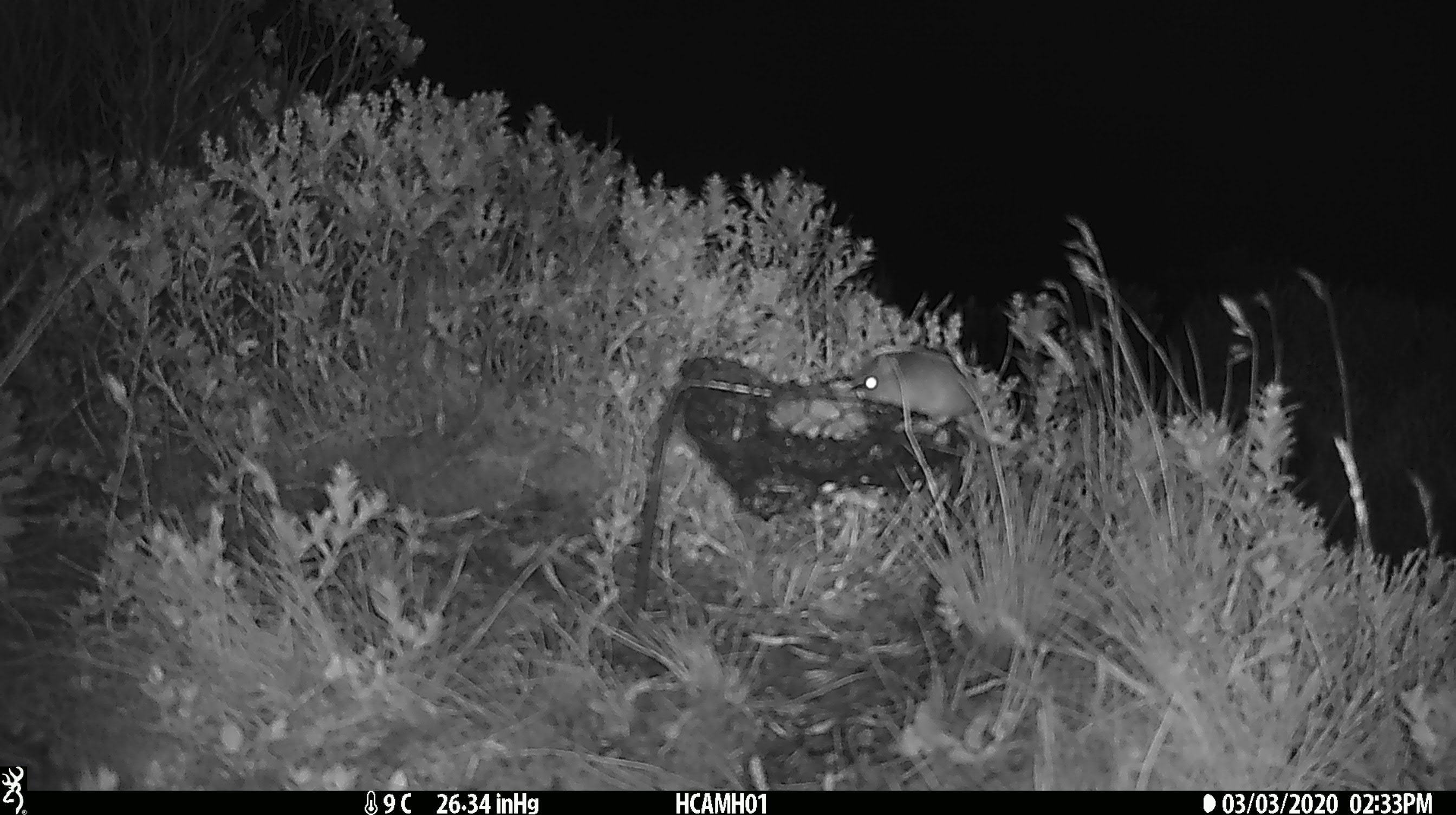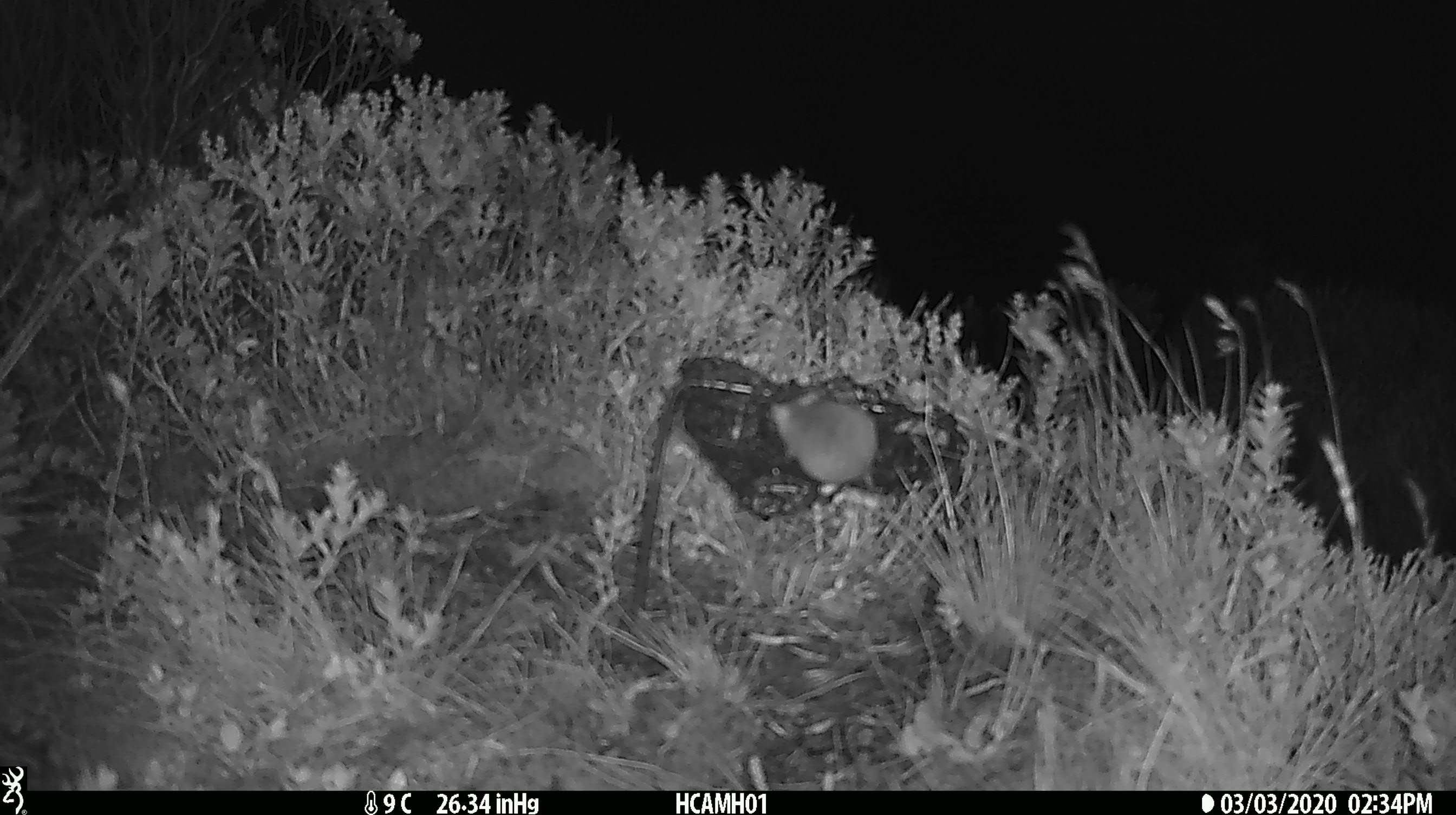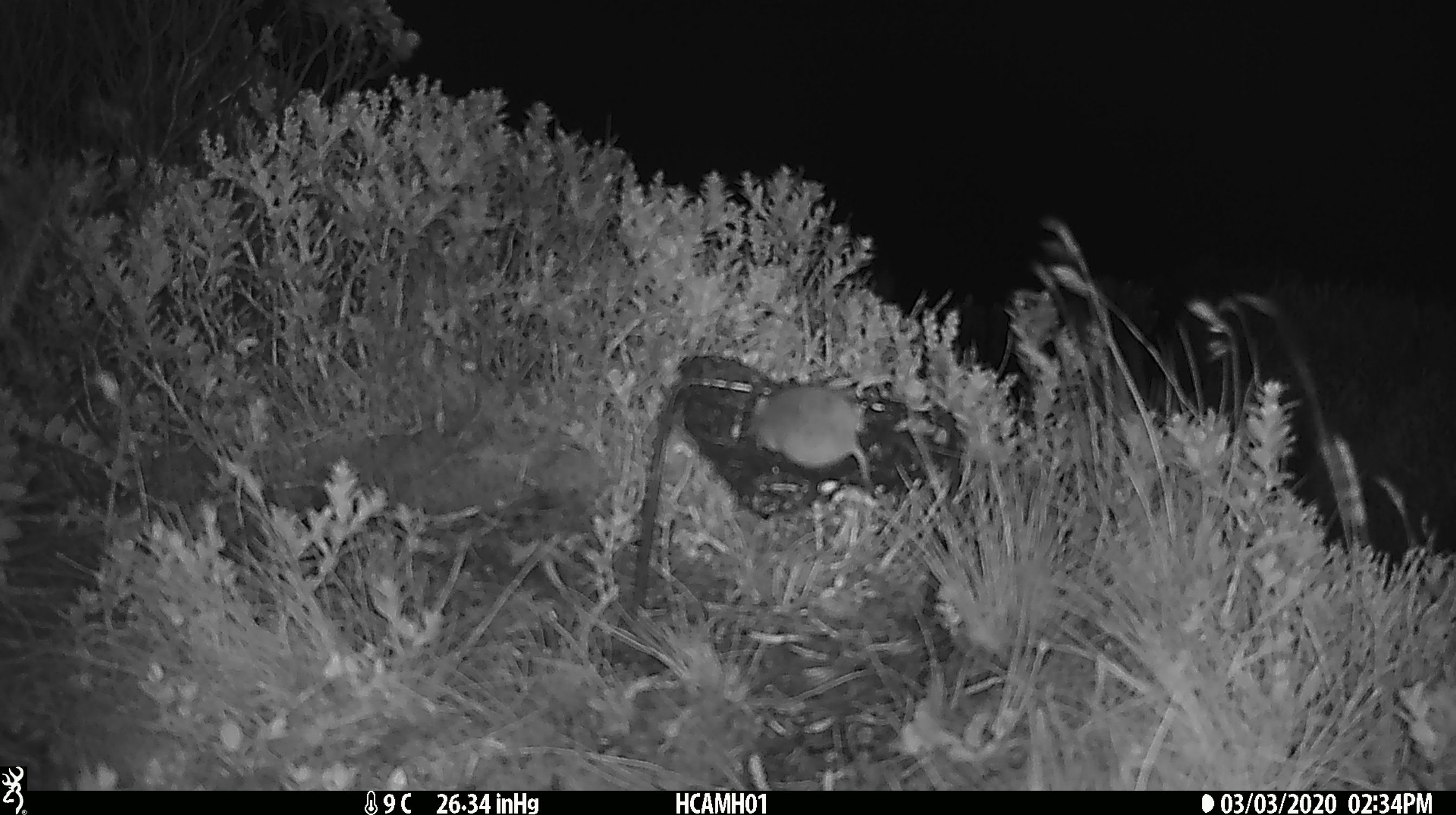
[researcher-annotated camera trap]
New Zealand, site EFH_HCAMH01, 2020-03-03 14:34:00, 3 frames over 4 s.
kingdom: Animalia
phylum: Chordata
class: Mammalia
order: Rodentia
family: Muridae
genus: Mus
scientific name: Mus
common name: mouse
Mouse (Mus).